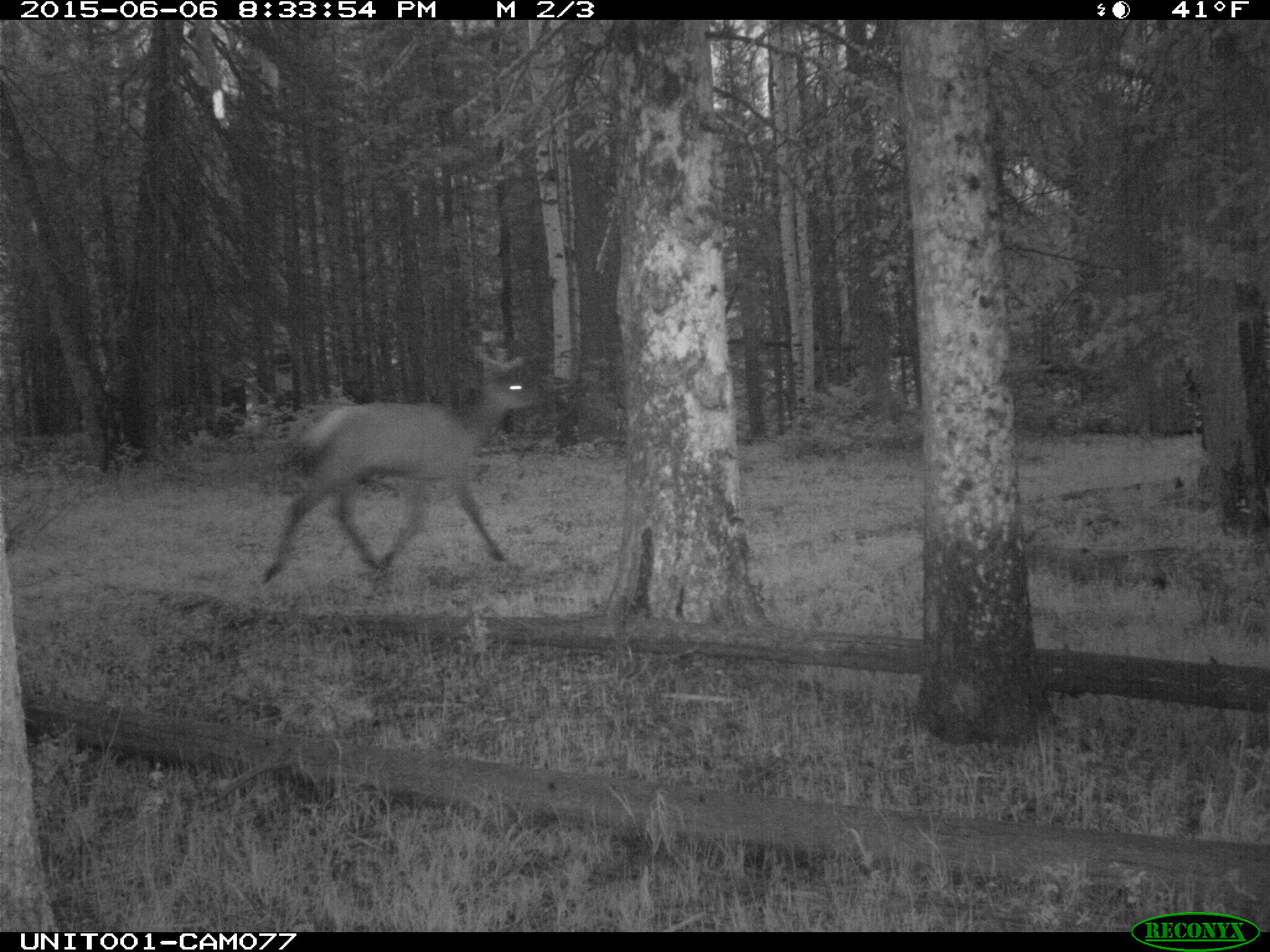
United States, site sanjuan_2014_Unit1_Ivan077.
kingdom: Animalia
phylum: Chordata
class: Mammalia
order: Artiodactyla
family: Cervidae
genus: Cervus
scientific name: Cervus elaphus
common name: red deer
Cervus elaphus (red deer).